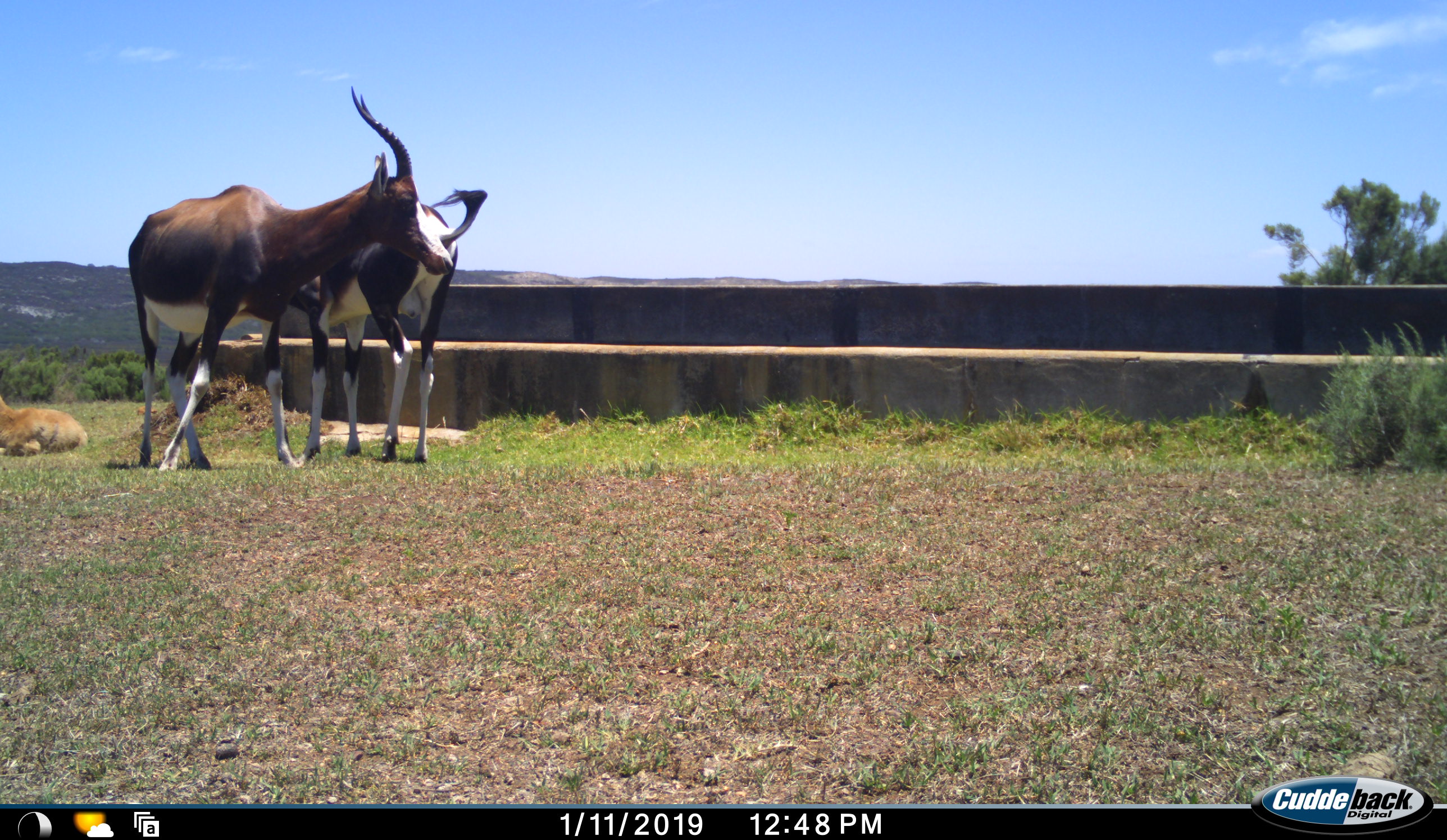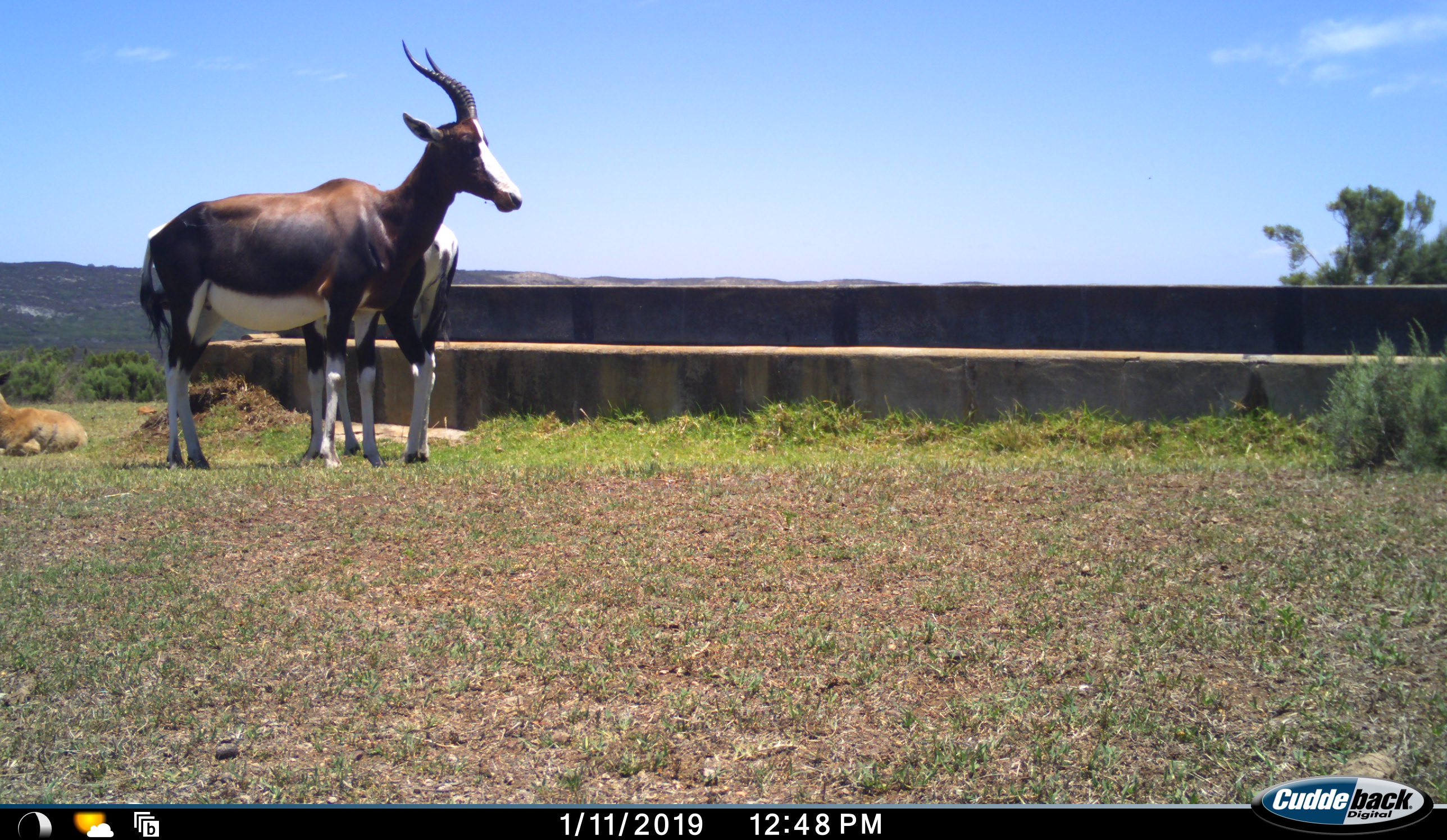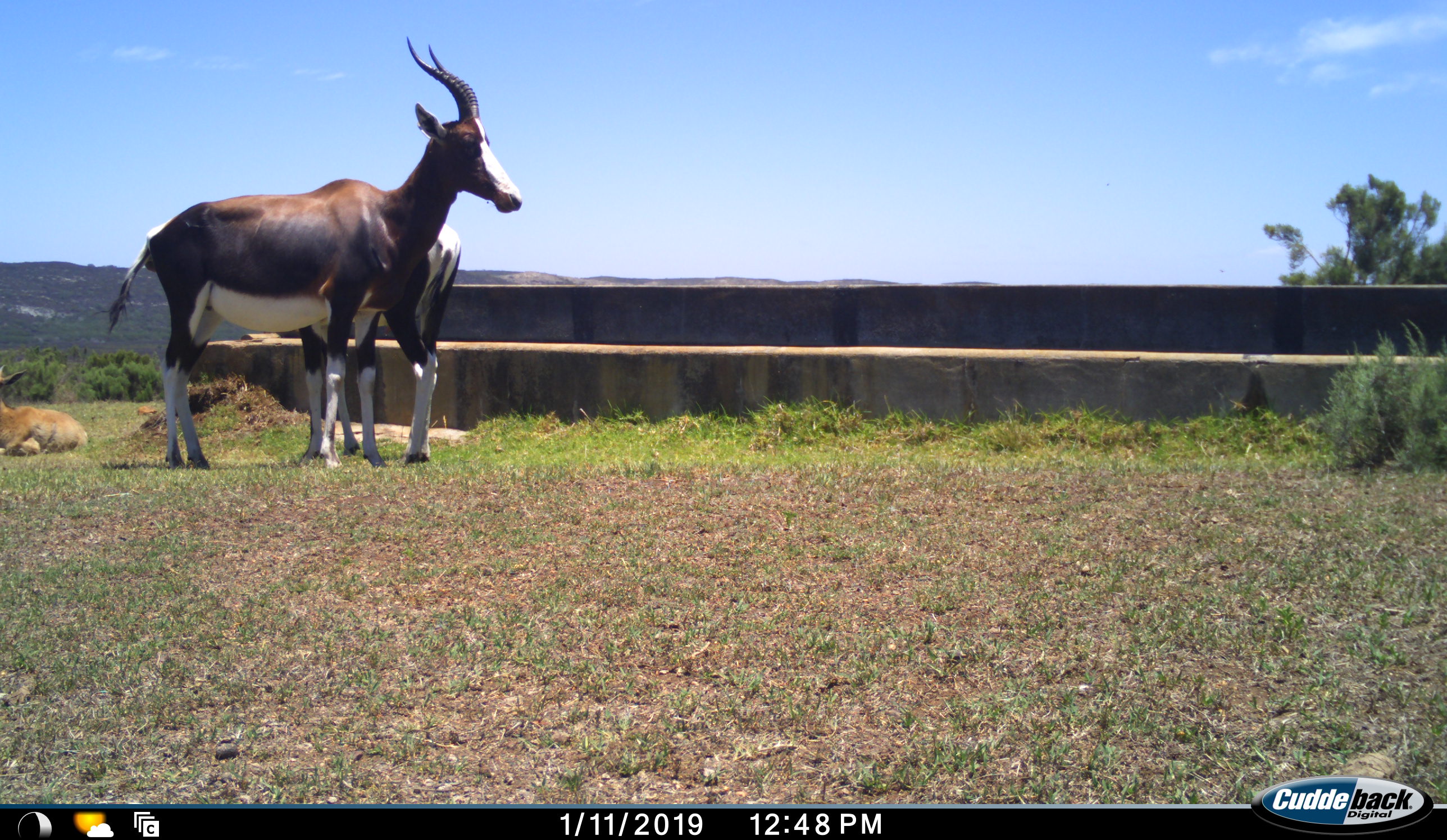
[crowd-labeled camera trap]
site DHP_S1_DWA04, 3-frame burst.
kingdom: Animalia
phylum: Chordata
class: Mammalia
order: Artiodactyla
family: Bovidae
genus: Damaliscus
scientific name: Damaliscus pygargus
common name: bontebok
Bontebok (Damaliscus pygargus), count 3. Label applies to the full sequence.